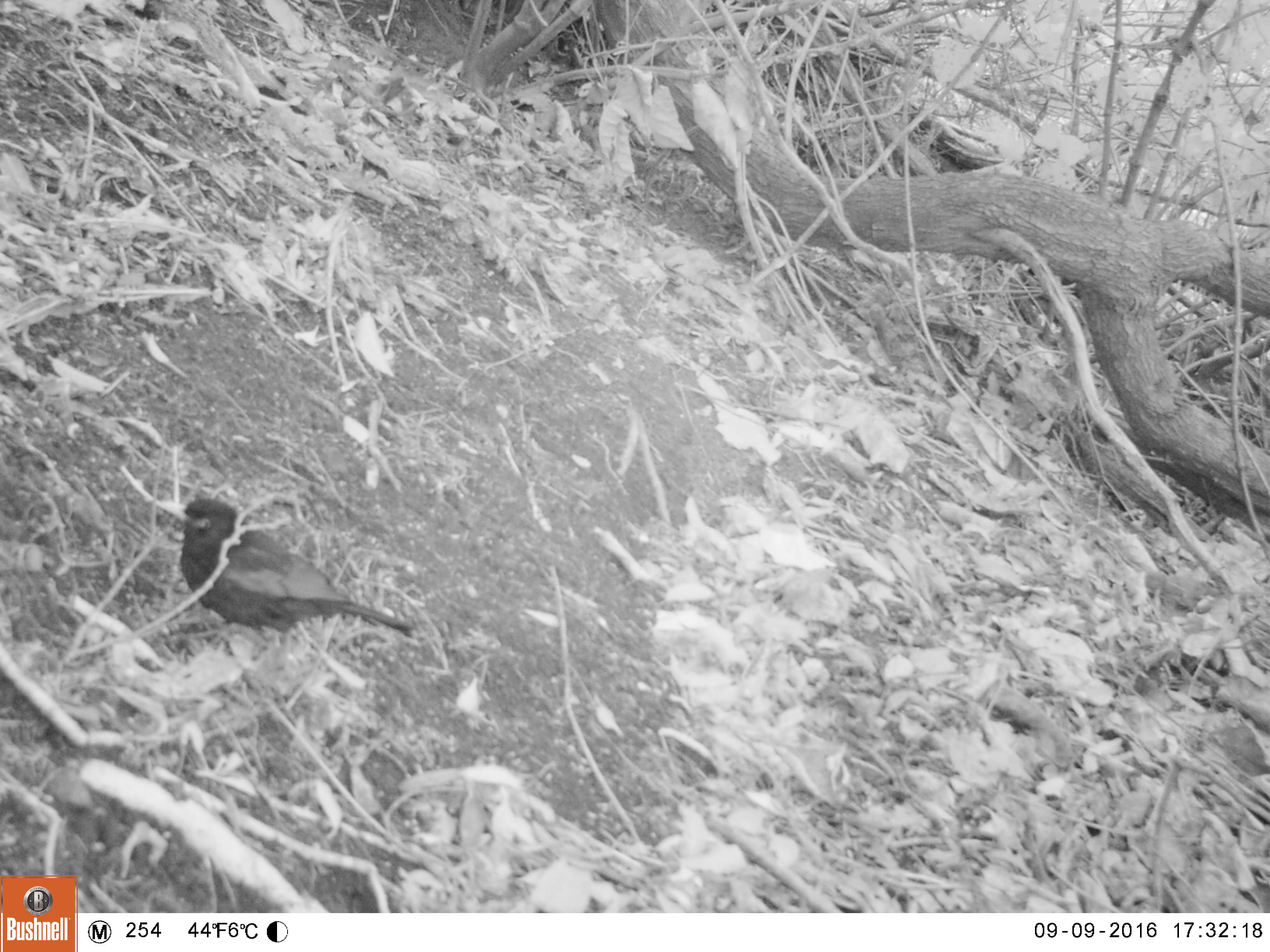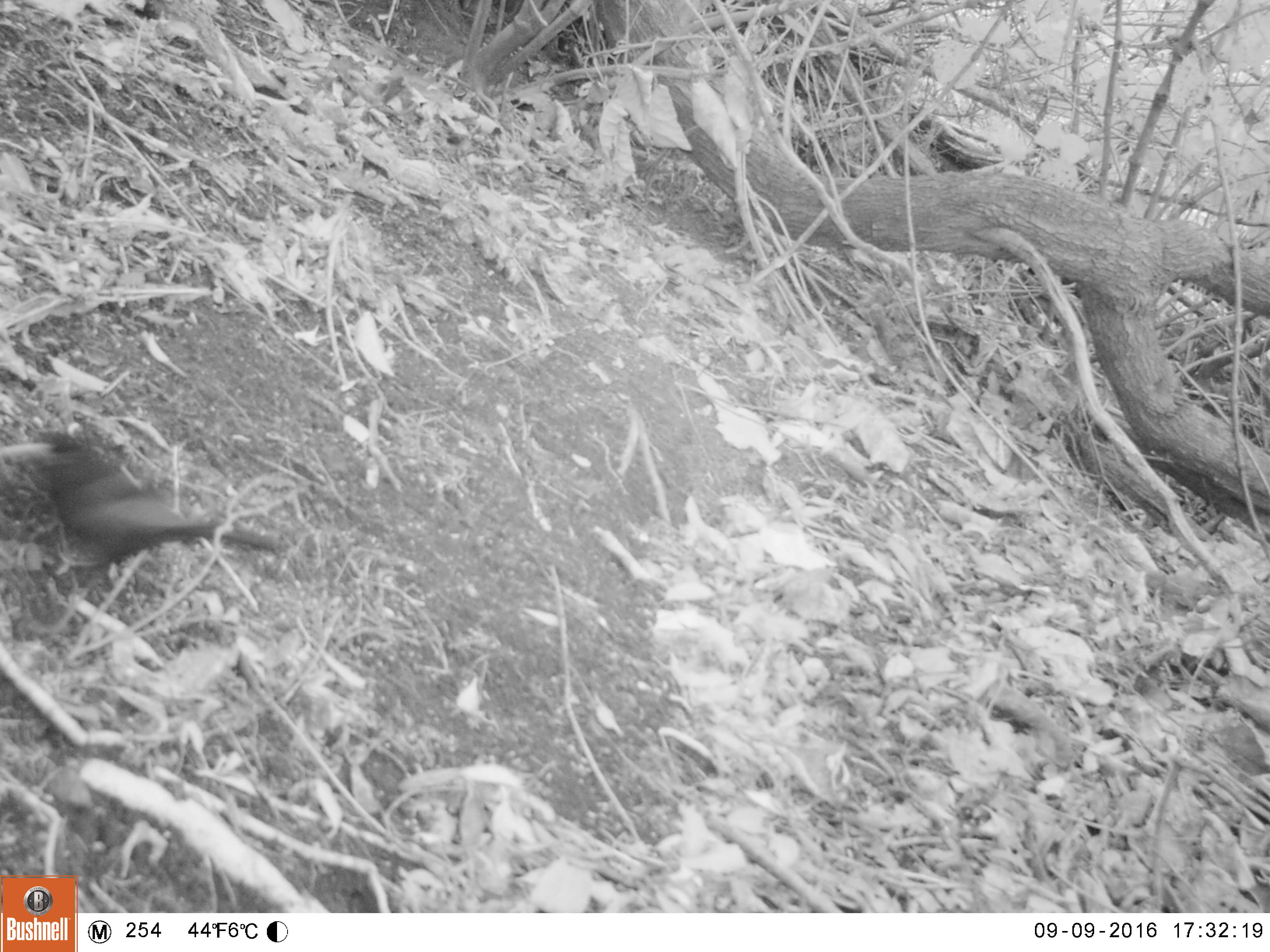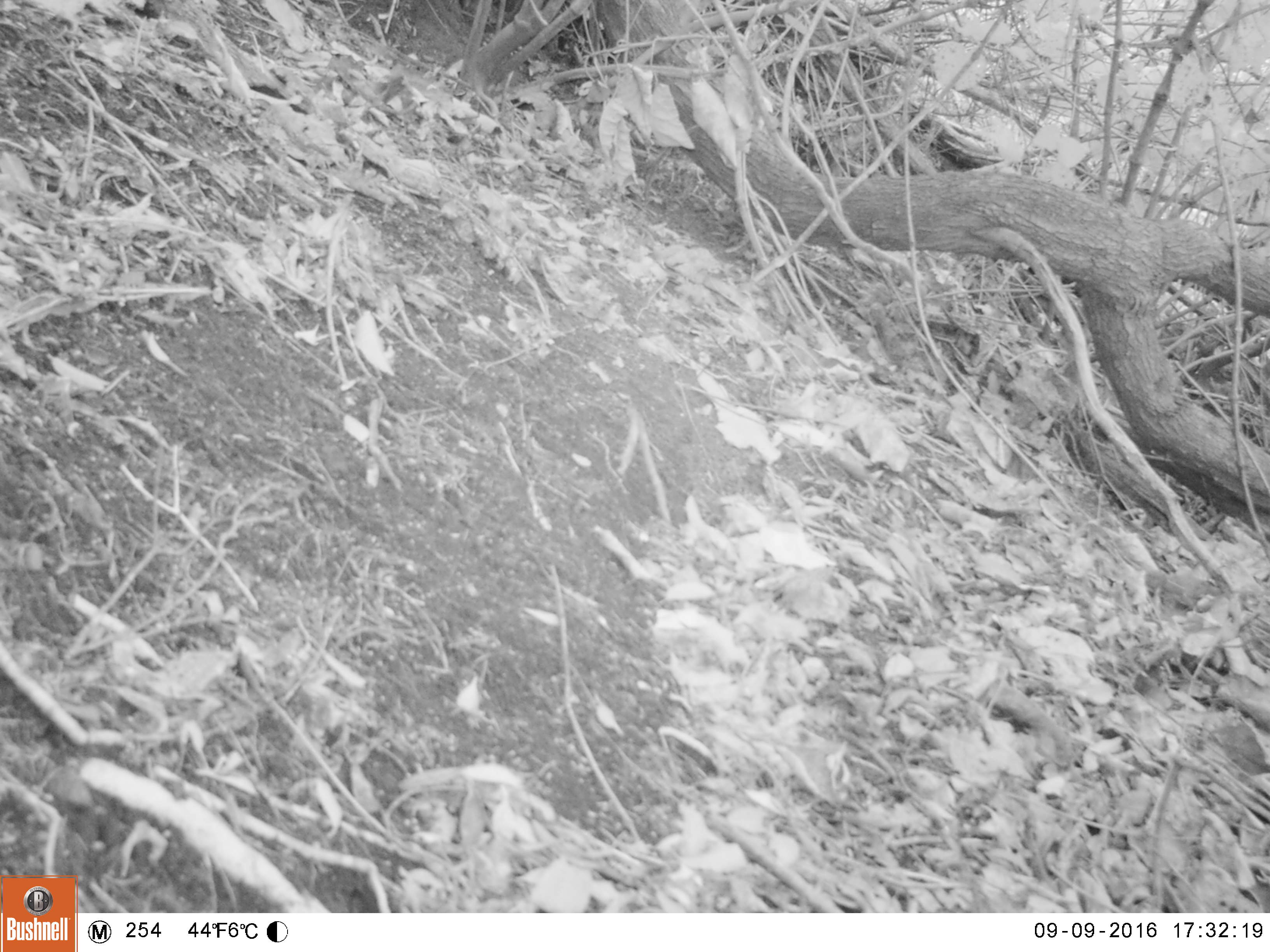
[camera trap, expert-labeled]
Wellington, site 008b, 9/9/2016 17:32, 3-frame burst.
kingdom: Animalia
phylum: Chordata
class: Aves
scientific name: Aves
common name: bird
Bird (Aves).